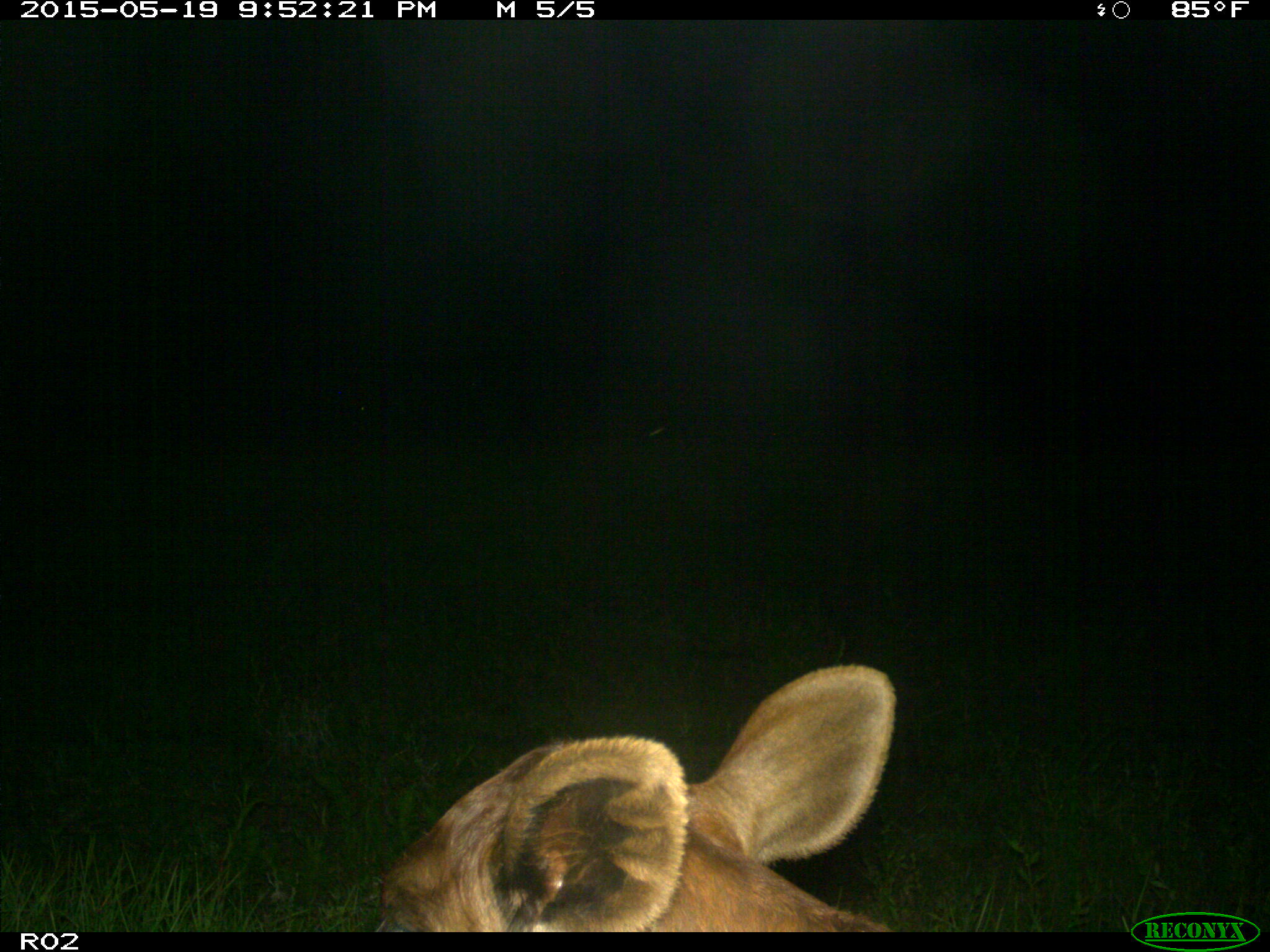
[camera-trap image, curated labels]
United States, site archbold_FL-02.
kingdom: Animalia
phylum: Chordata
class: Mammalia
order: Artiodactyla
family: Bovidae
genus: Bos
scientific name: Bos taurus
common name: domestic cow